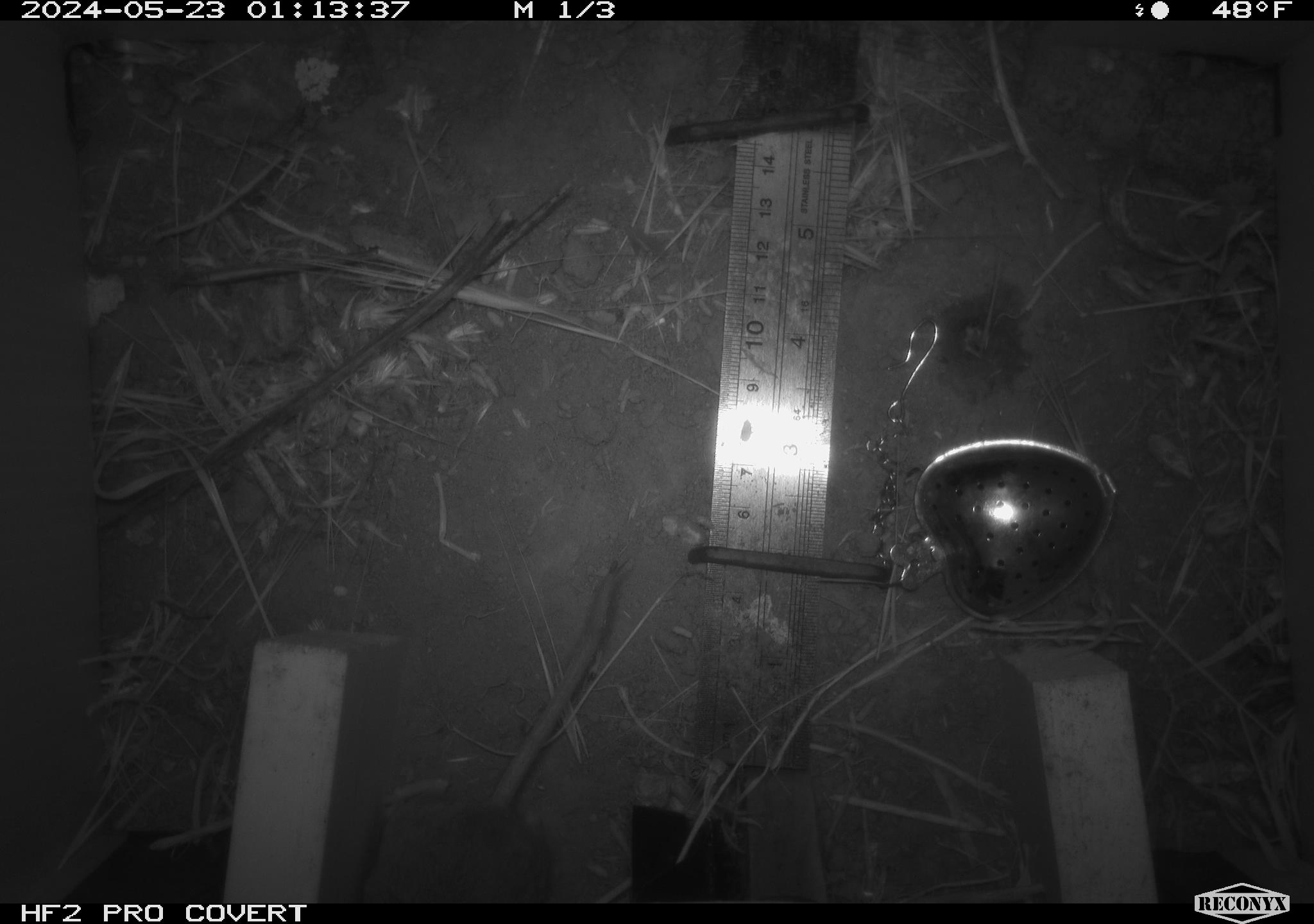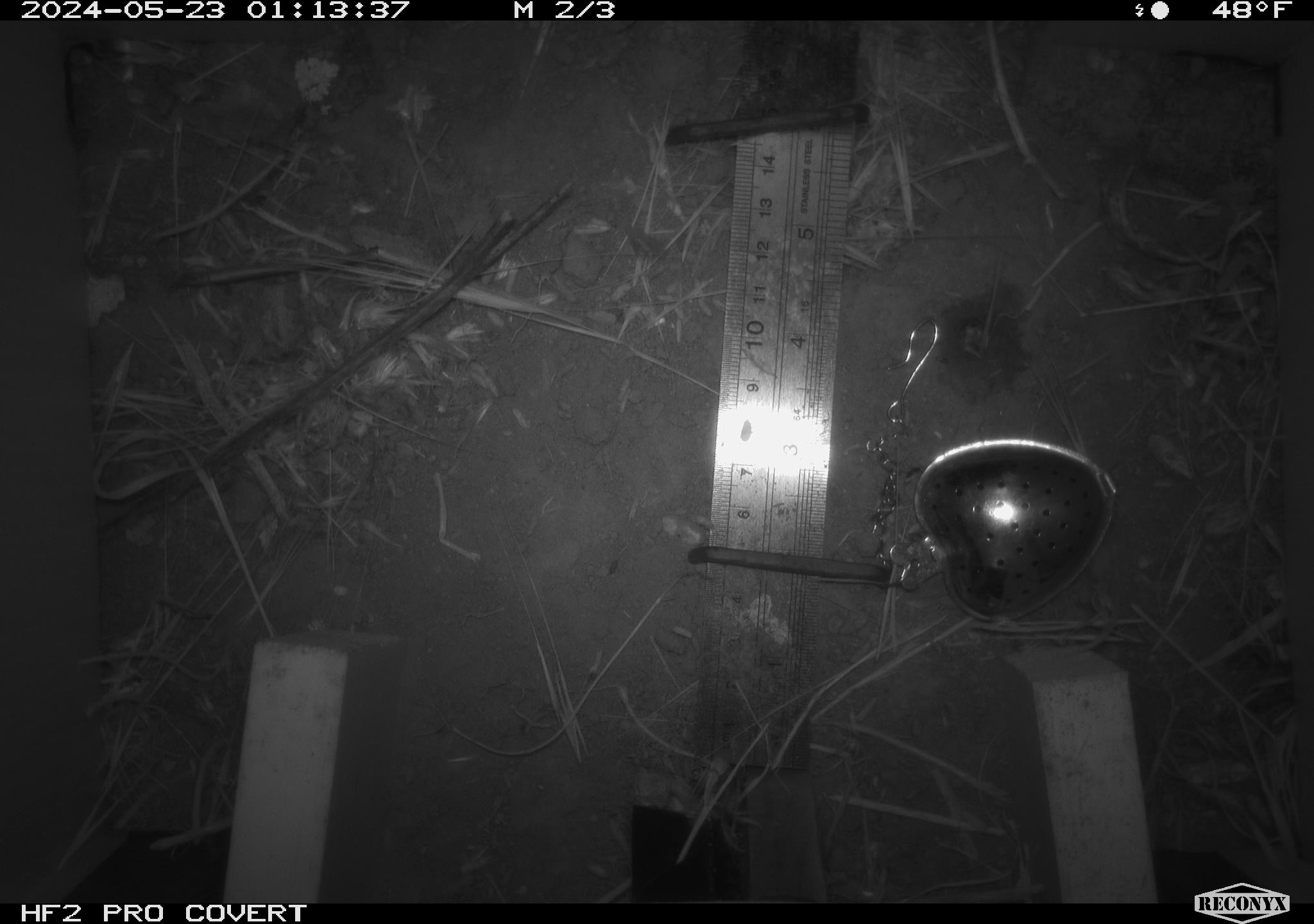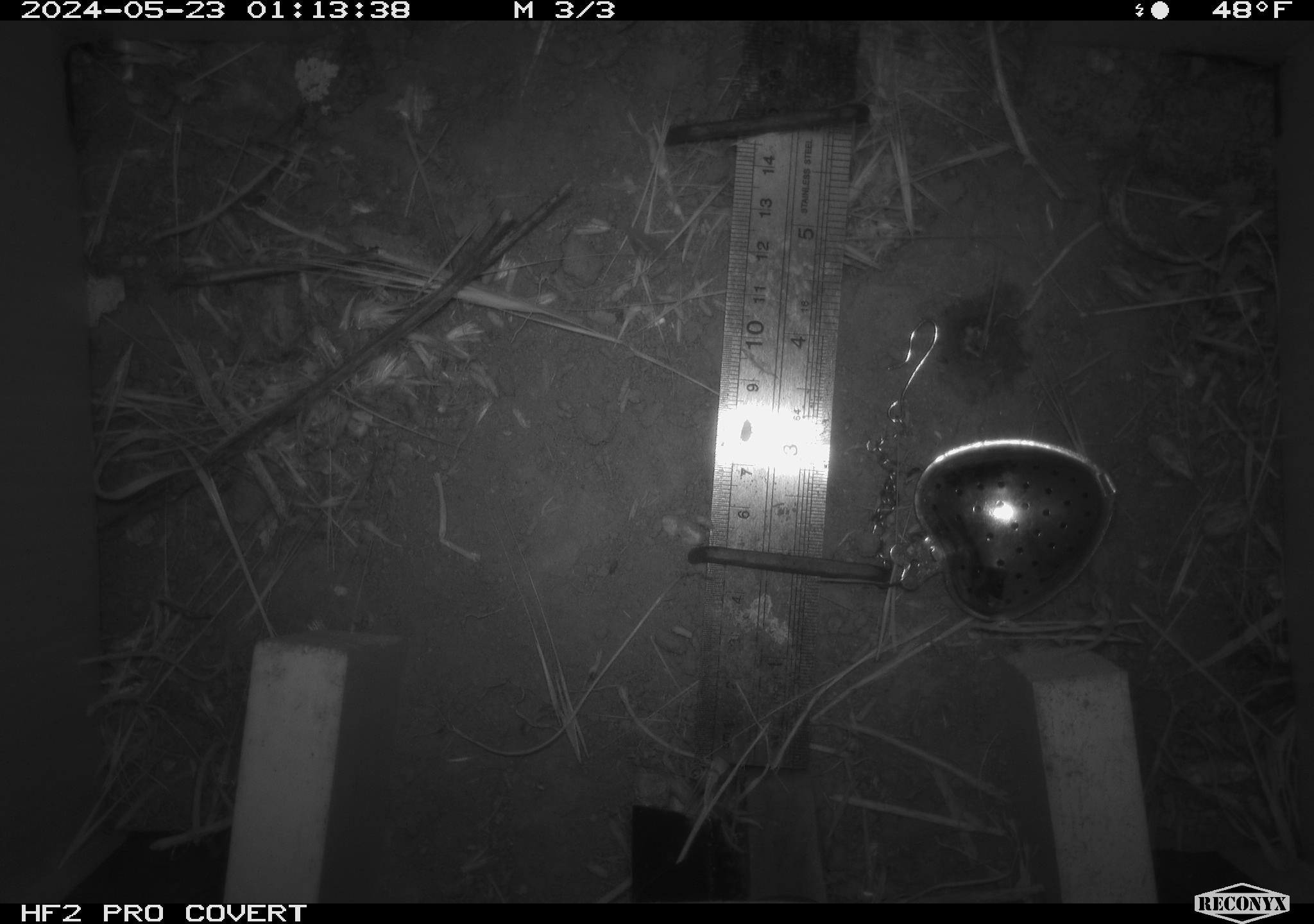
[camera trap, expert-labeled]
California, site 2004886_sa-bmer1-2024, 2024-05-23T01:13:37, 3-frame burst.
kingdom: Animalia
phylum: Chordata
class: Mammalia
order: Rodentia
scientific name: Rodentia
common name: mouse species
Mouse species (Rodentia).